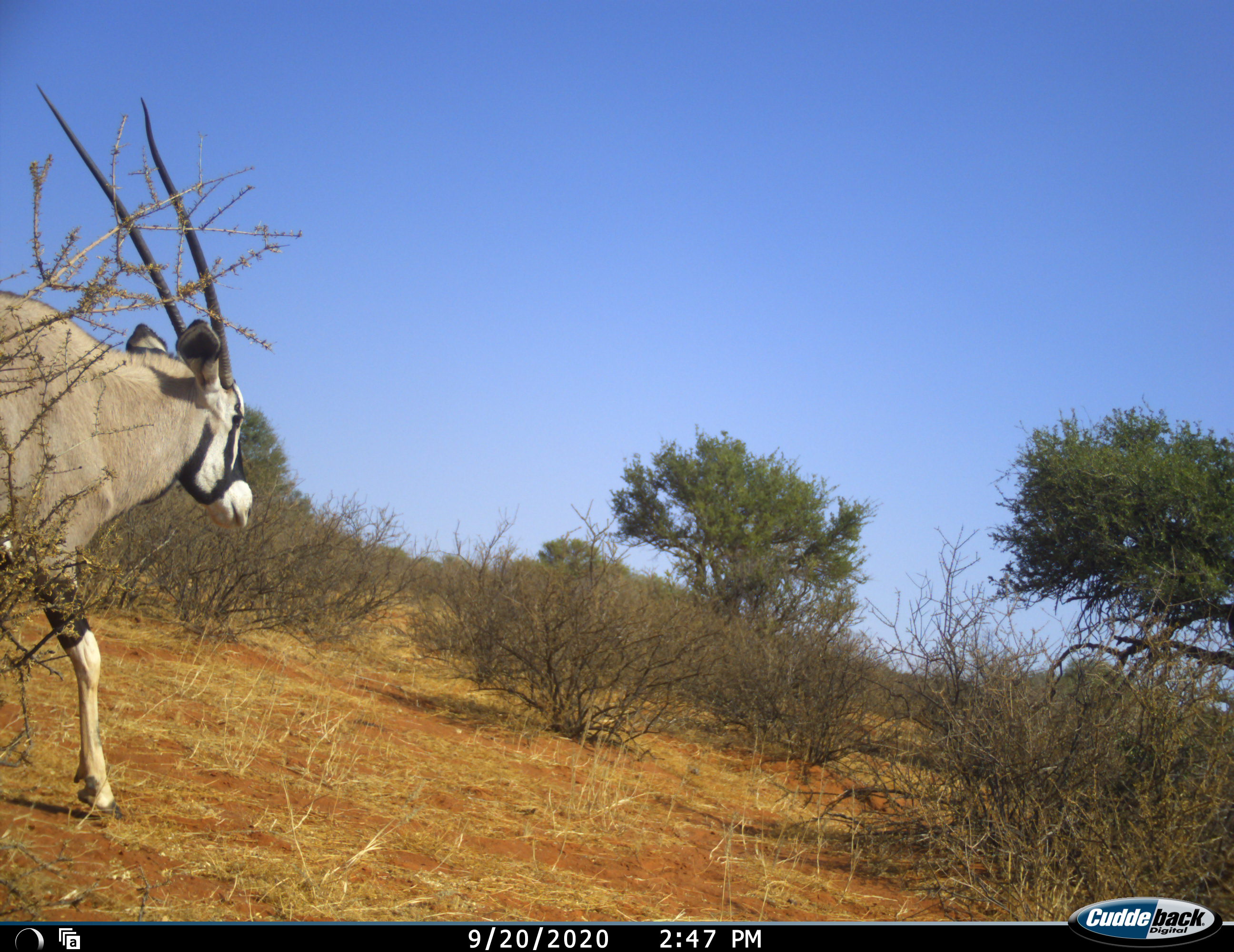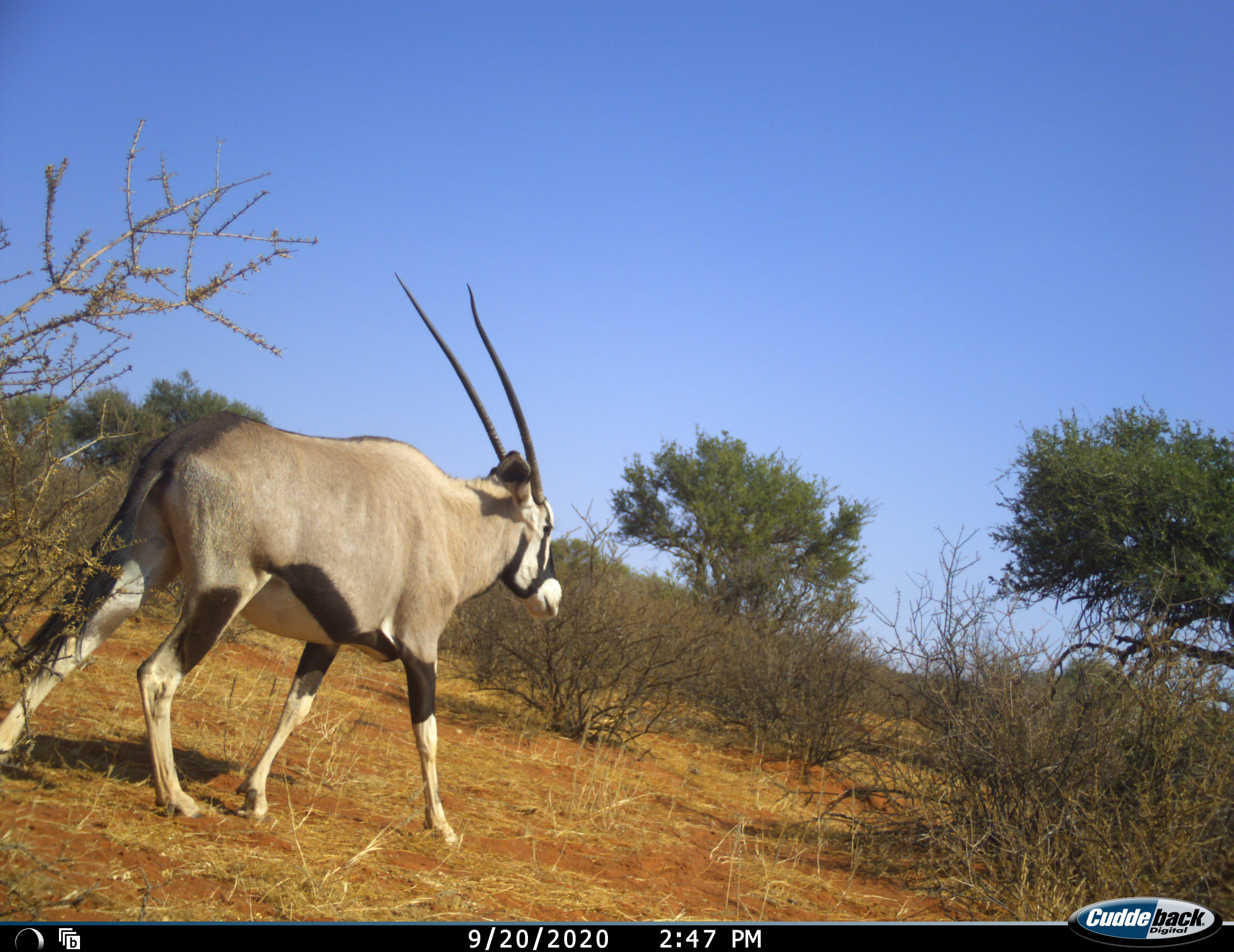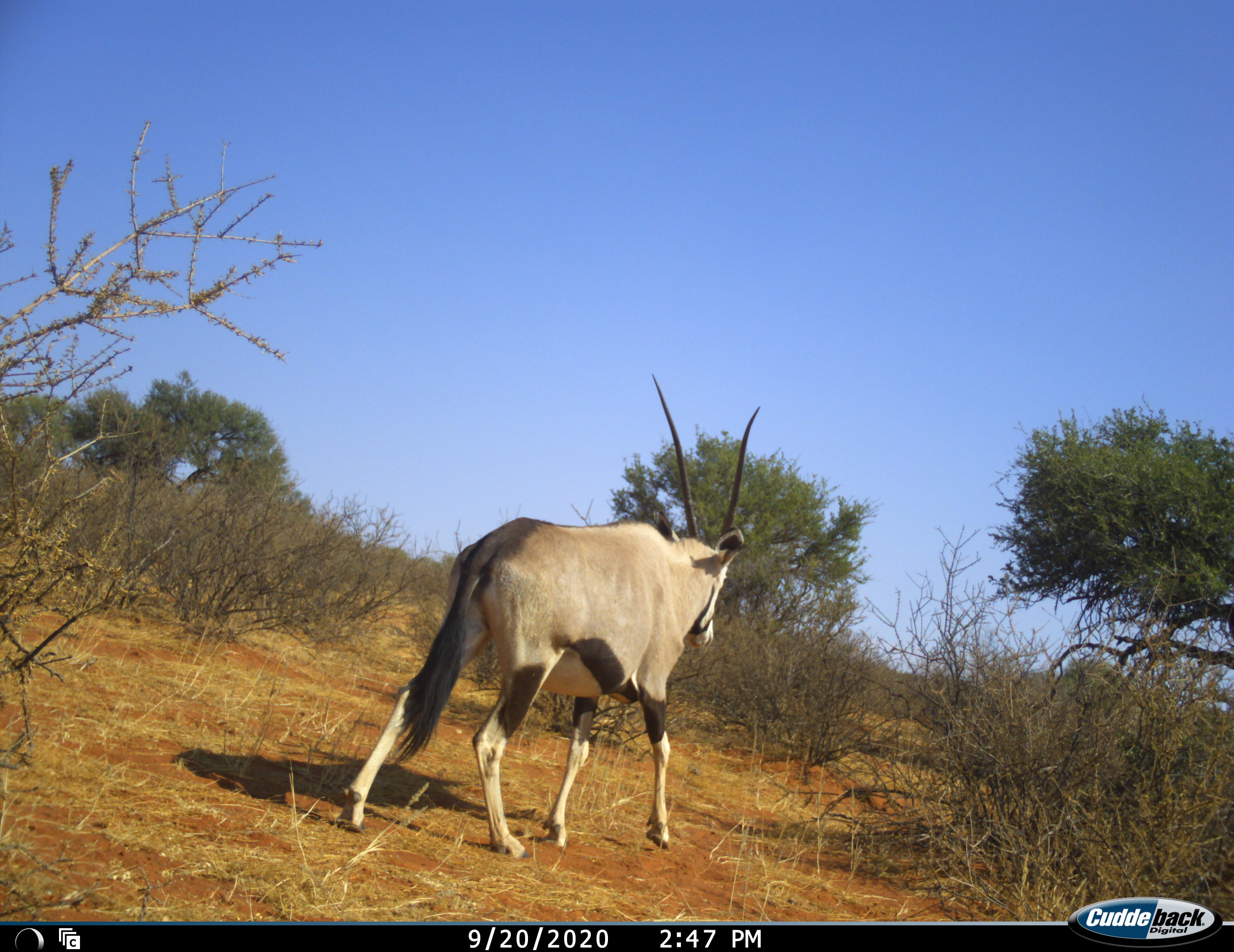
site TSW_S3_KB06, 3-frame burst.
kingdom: Animalia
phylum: Chordata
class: Mammalia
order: Artiodactyla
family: Bovidae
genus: Oryx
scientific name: Oryx gazella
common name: gemsbok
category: oryx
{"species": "oryx (gemsbok) (Oryx gazella)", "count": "1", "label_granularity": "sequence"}